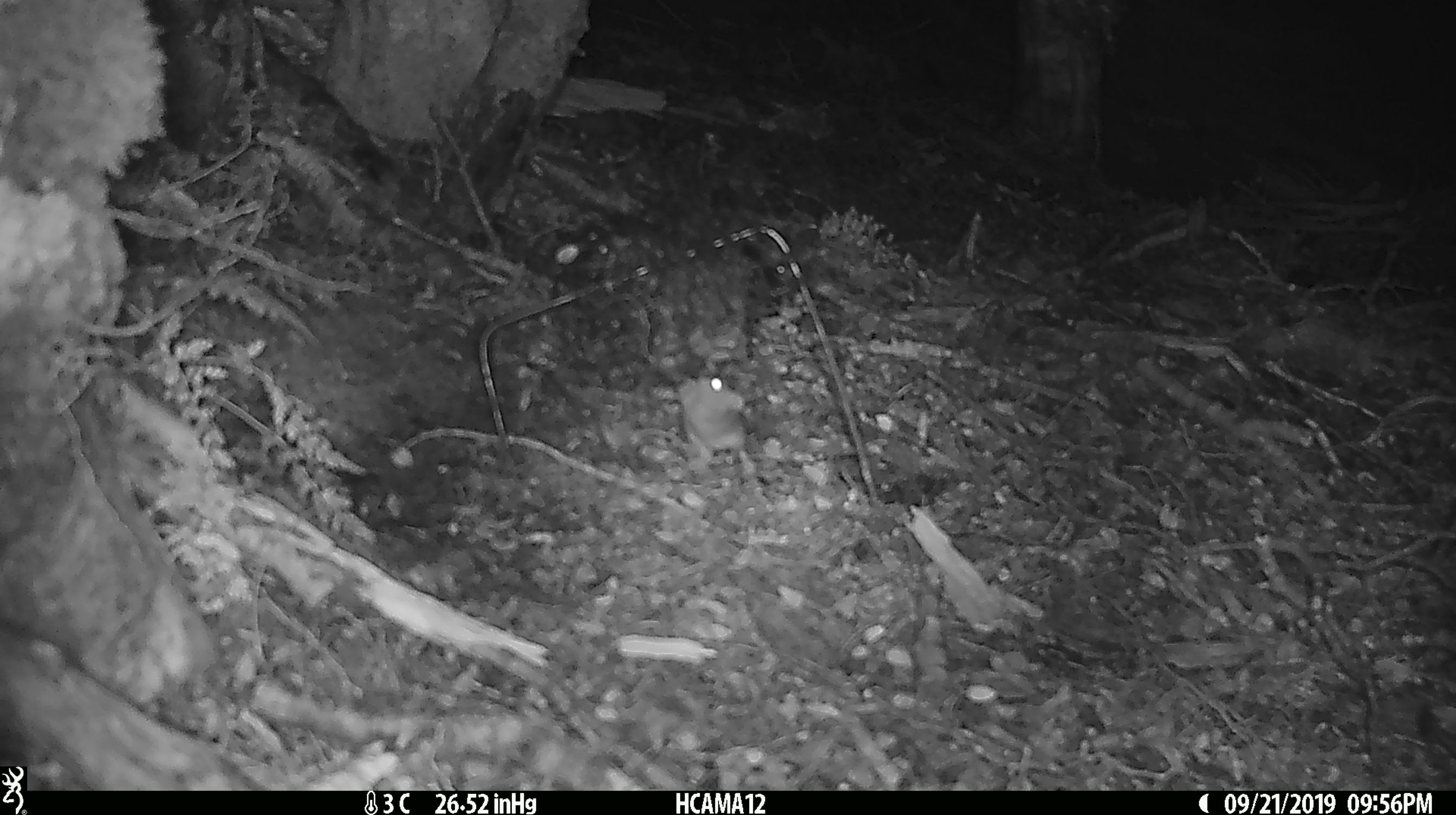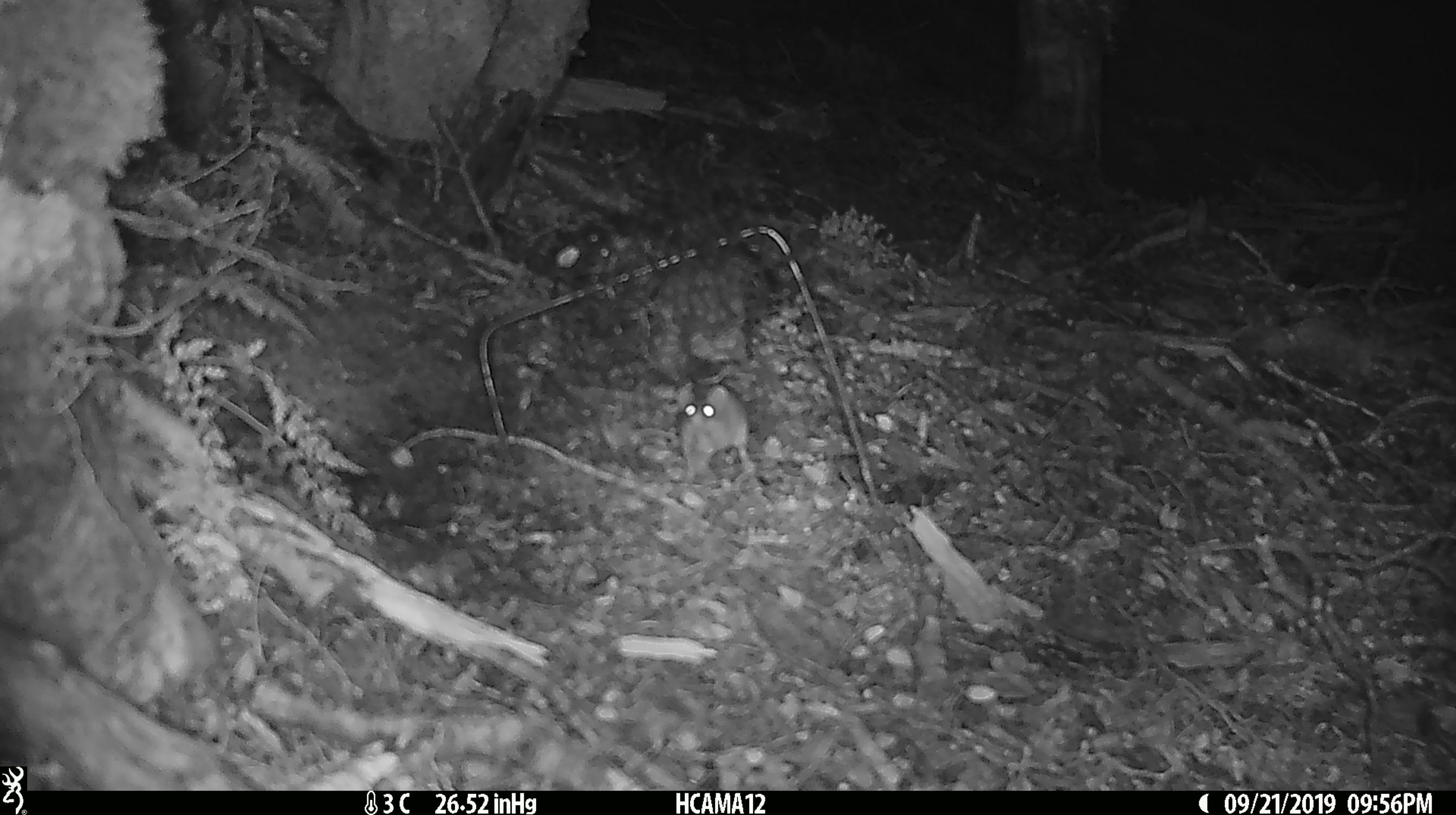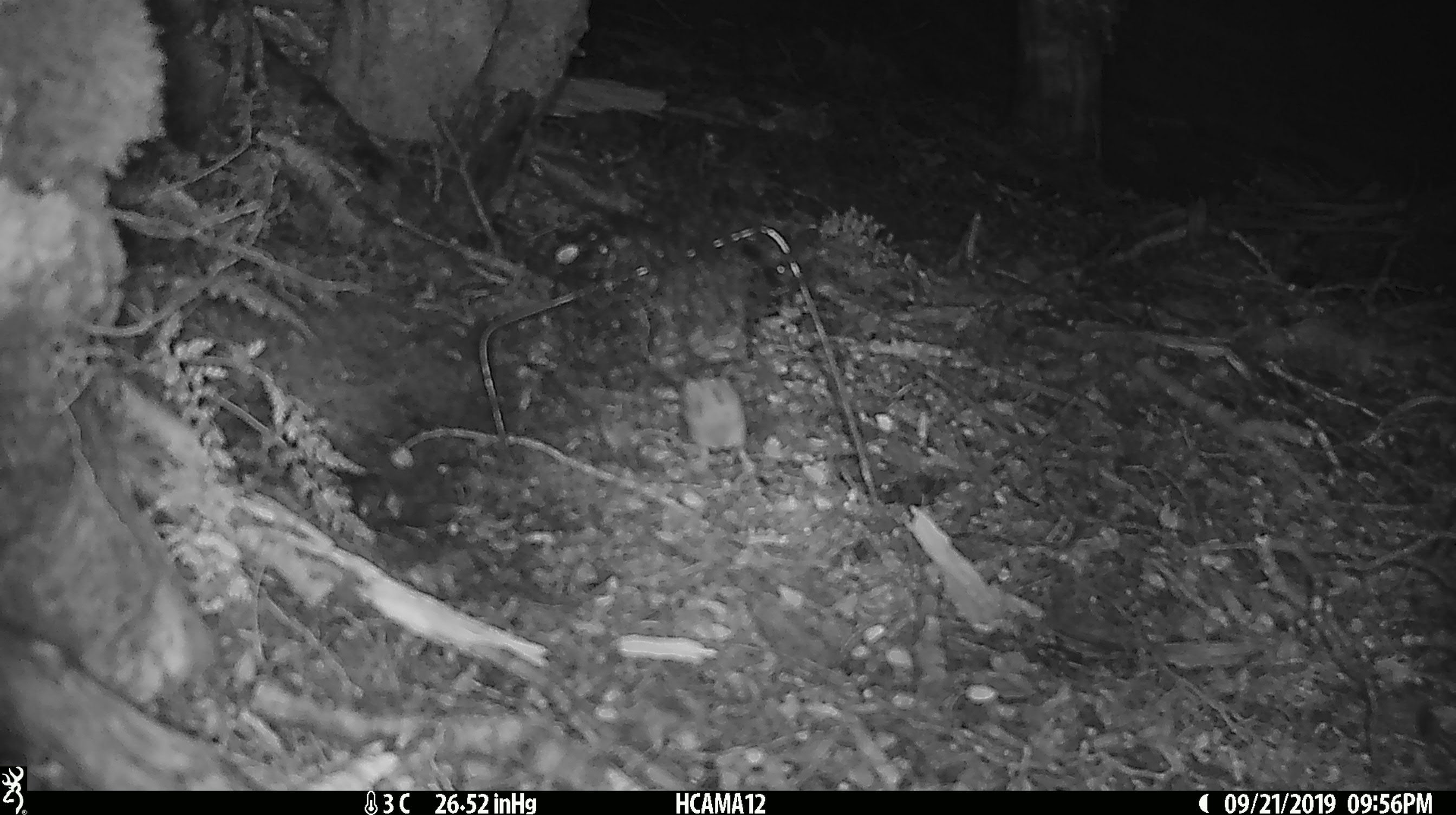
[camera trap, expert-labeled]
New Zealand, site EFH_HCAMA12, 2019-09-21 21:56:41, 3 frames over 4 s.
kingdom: Animalia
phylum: Chordata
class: Mammalia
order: Rodentia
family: Muridae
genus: Mus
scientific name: Mus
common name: mouse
Mouse (Mus).